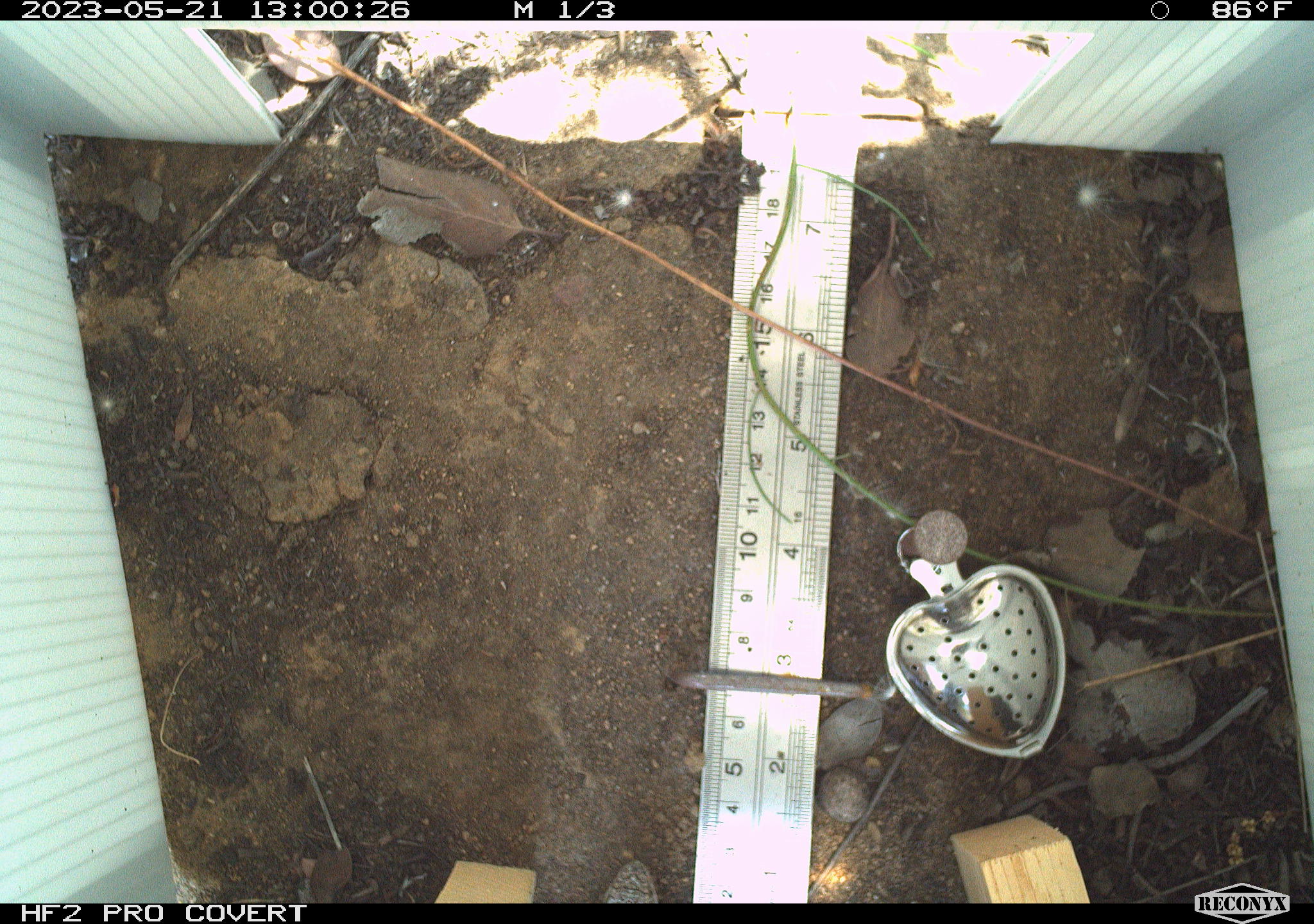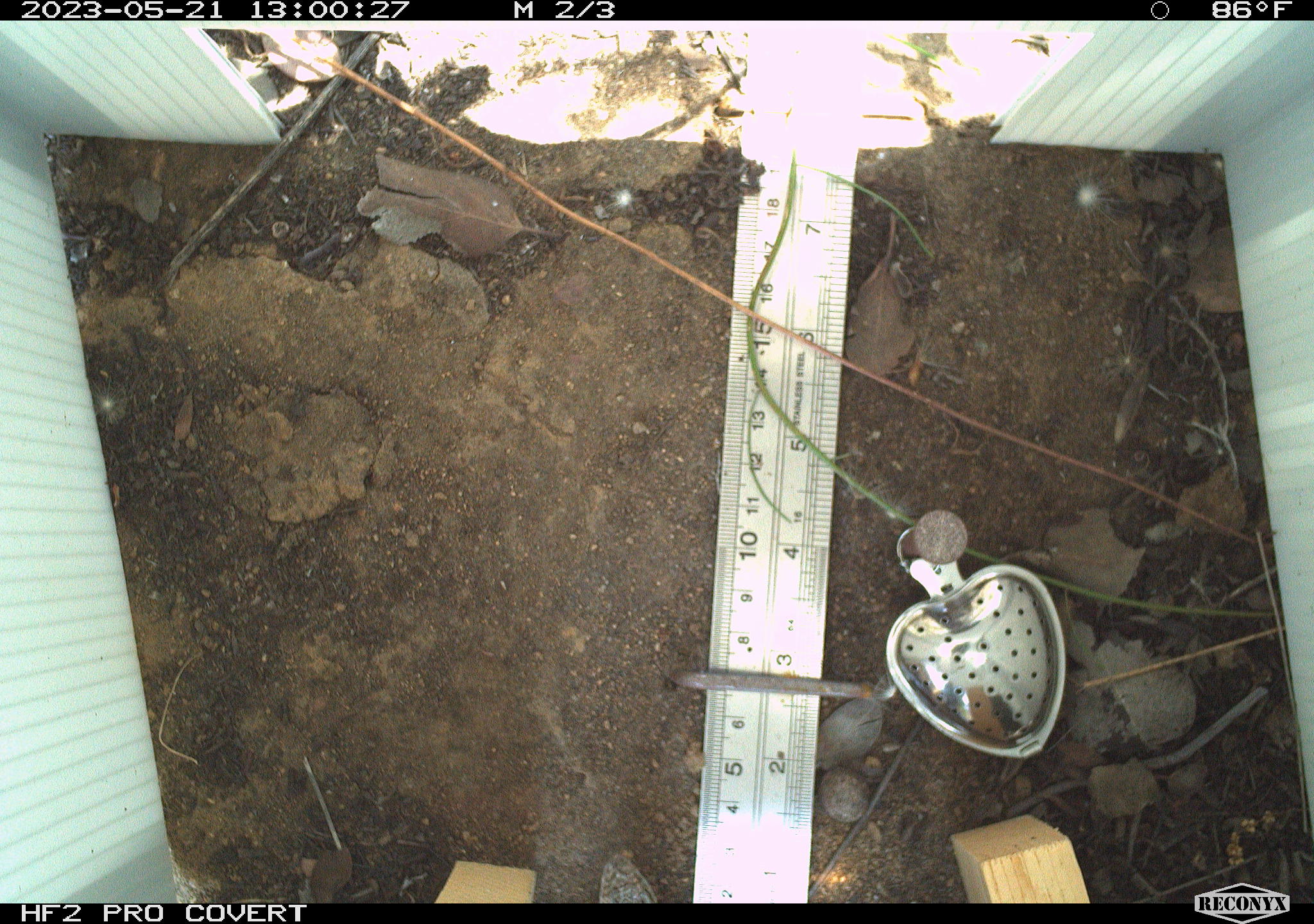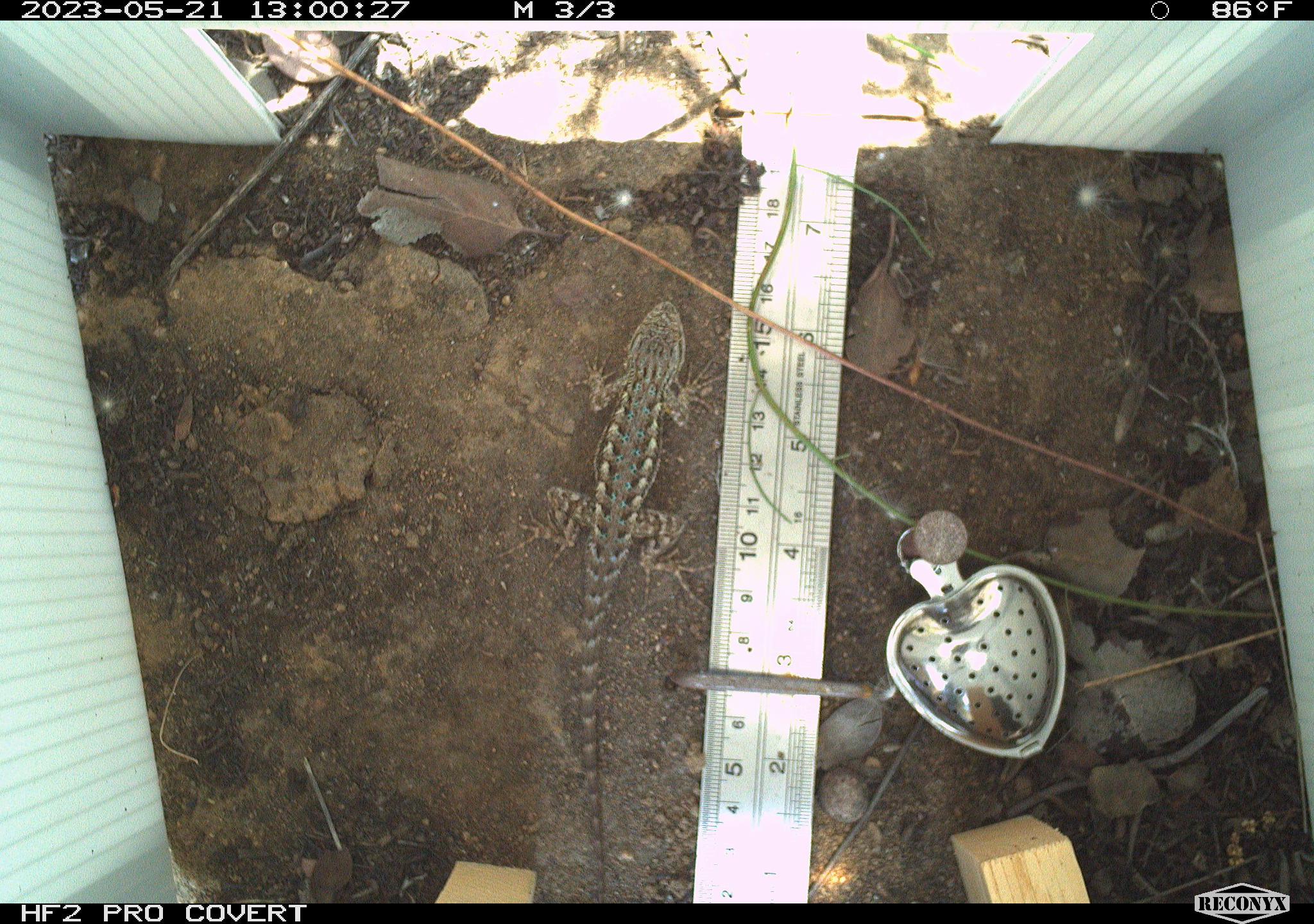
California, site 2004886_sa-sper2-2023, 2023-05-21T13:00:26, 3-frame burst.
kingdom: Animalia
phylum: Chordata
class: Reptilia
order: Squamata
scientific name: Squamata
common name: lizards and snakes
Lizards and snakes (Squamata).